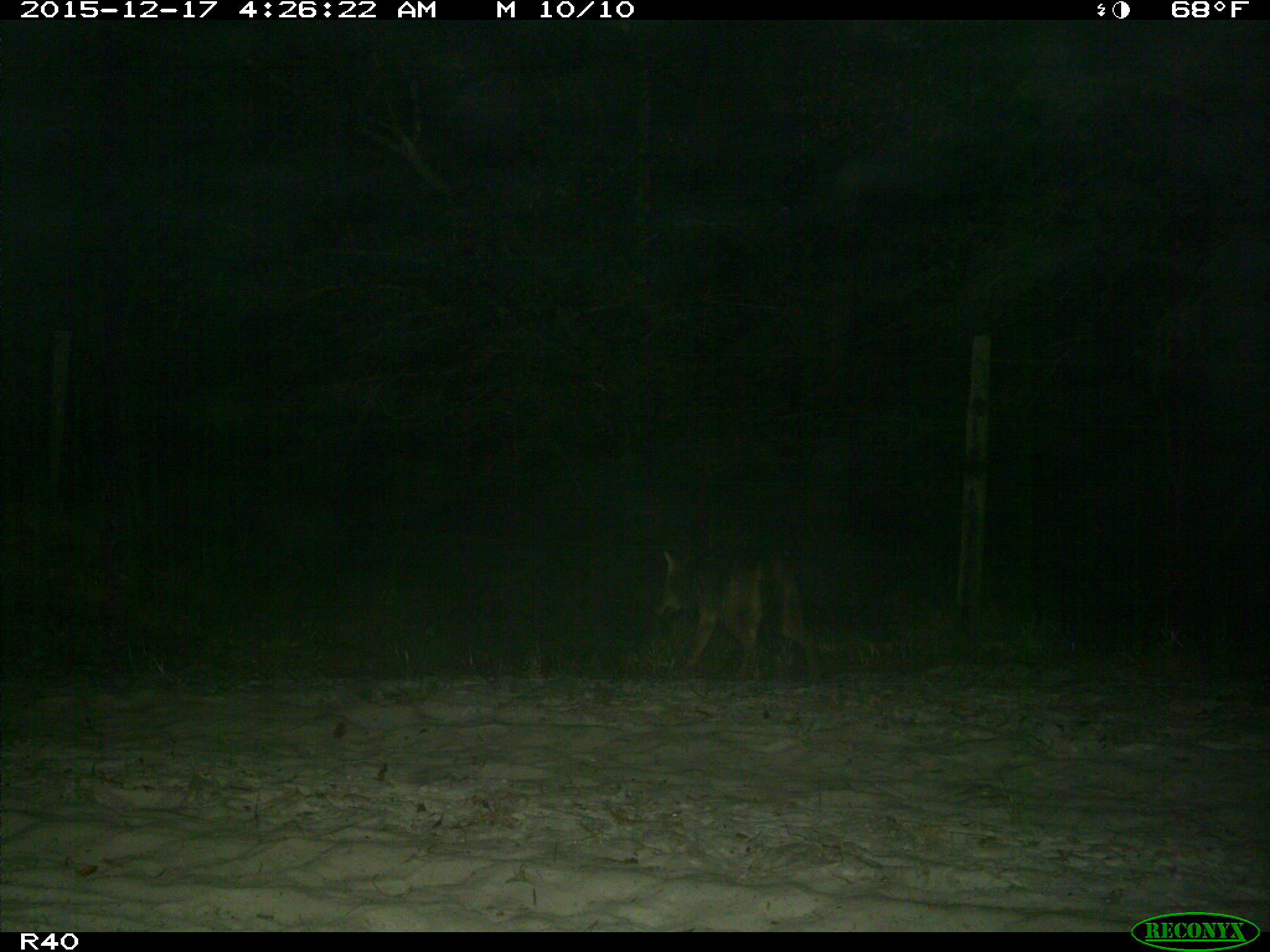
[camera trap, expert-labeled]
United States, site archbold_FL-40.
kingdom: Animalia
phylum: Chordata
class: Mammalia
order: Carnivora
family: Canidae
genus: Canis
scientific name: Canis latrans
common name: coyote